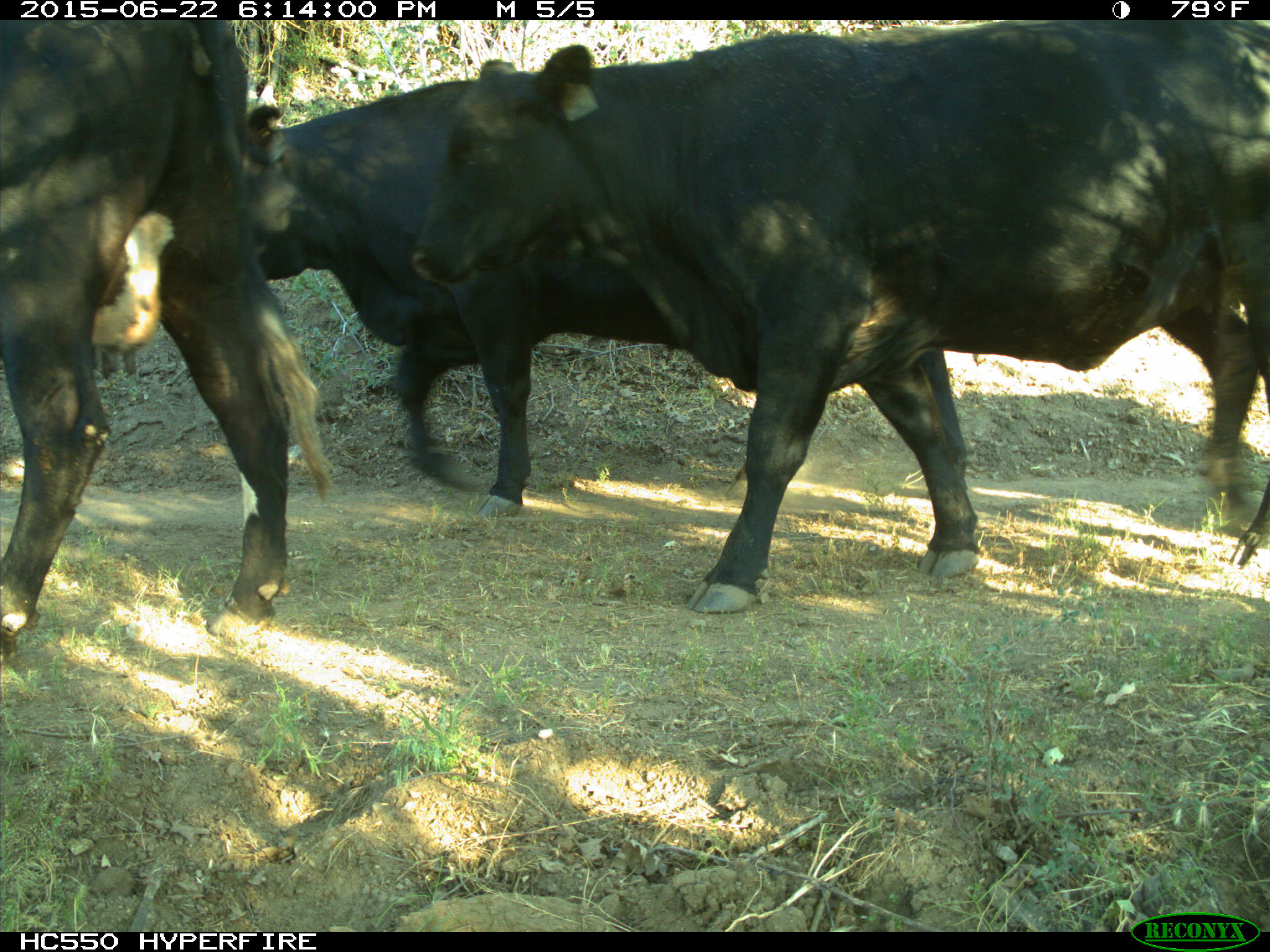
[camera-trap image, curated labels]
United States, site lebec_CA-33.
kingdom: Animalia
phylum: Chordata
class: Mammalia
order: Artiodactyla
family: Bovidae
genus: Bos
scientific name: Bos taurus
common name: domestic cow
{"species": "Bos taurus (domestic cow)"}